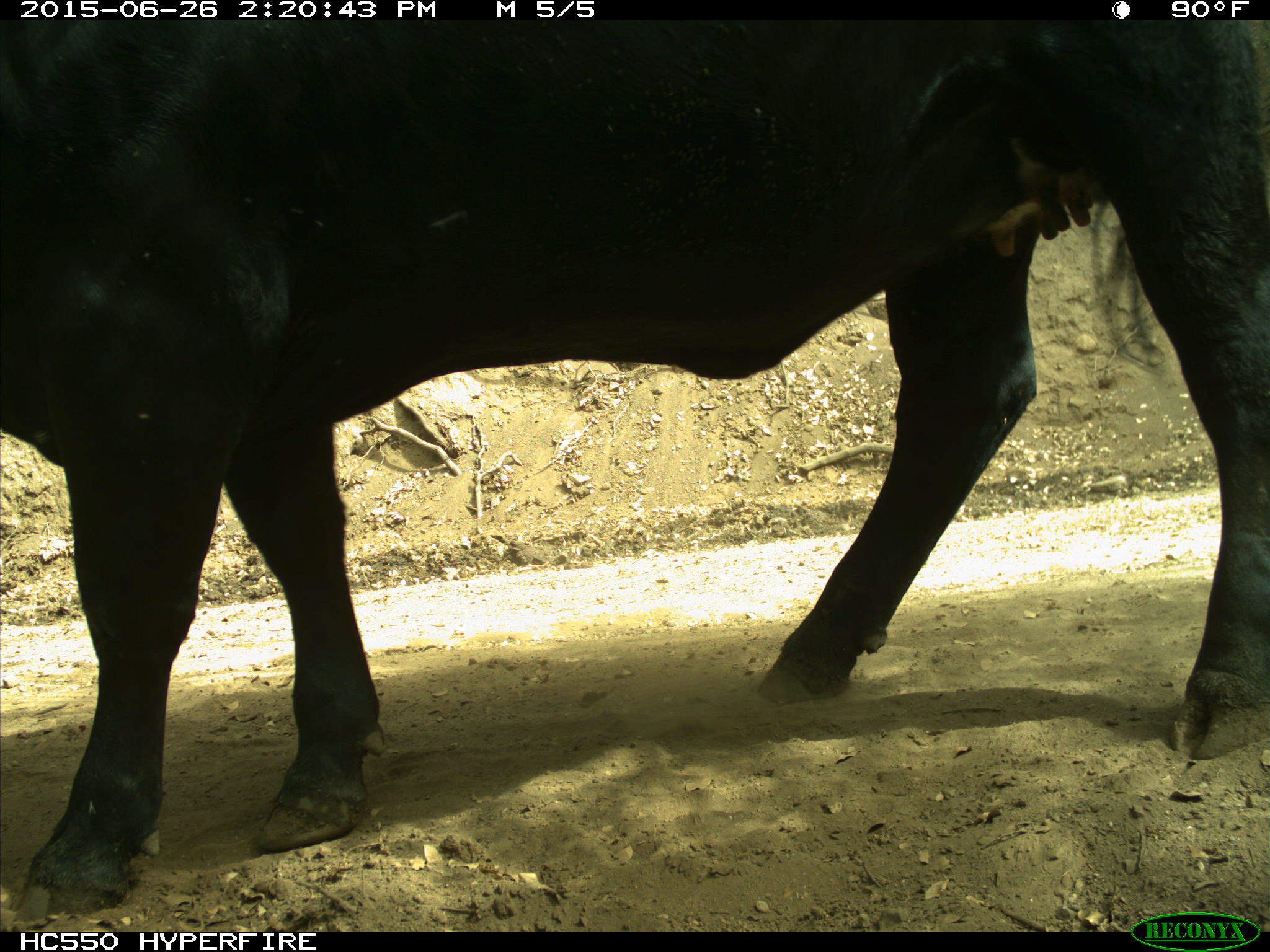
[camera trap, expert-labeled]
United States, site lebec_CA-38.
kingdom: Animalia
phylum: Chordata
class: Mammalia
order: Artiodactyla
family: Bovidae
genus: Bos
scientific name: Bos taurus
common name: domestic cow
Bos taurus (domestic cow).